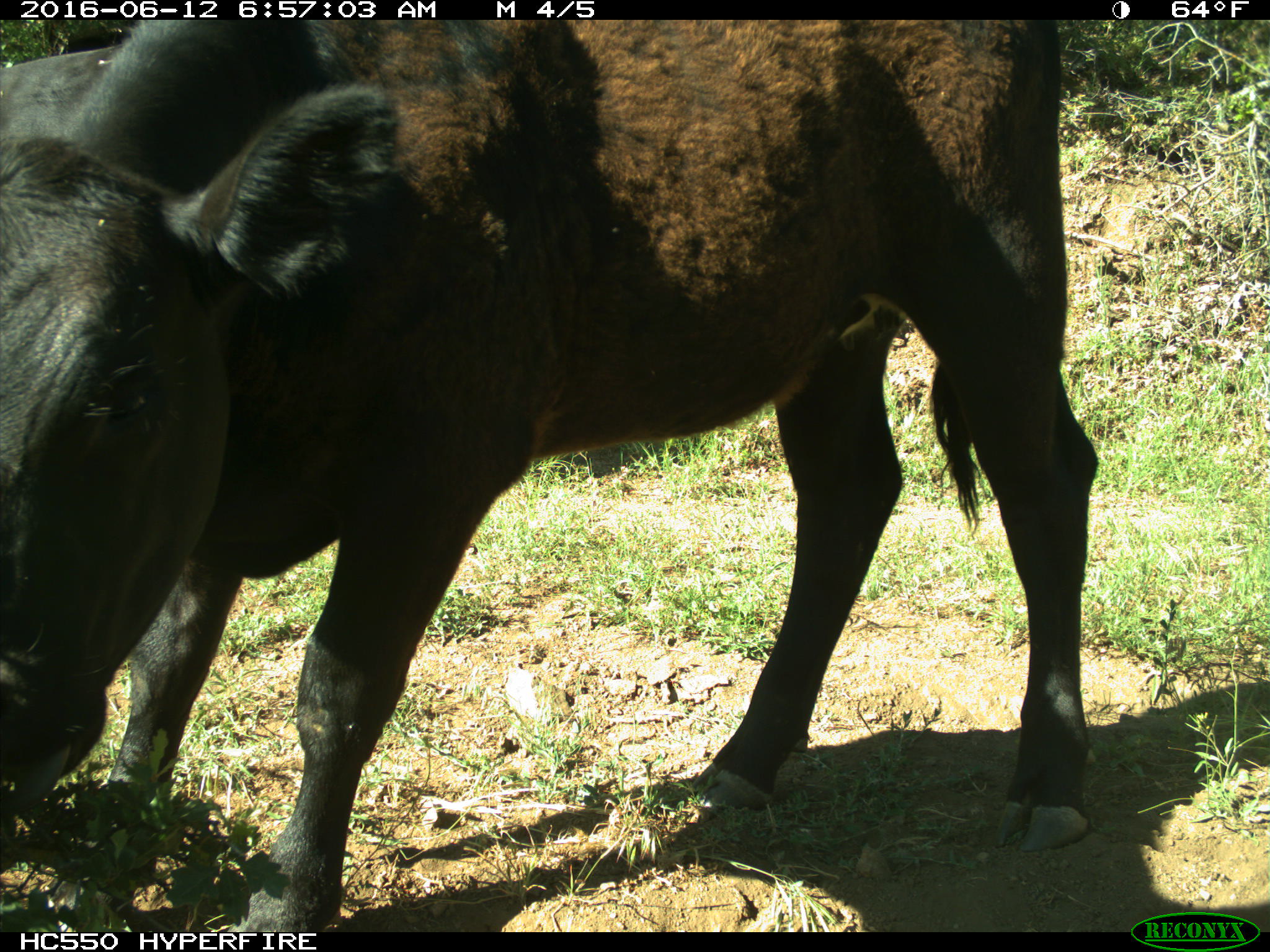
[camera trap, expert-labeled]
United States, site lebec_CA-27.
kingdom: Animalia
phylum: Chordata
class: Mammalia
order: Artiodactyla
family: Bovidae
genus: Bos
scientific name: Bos taurus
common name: domestic cow